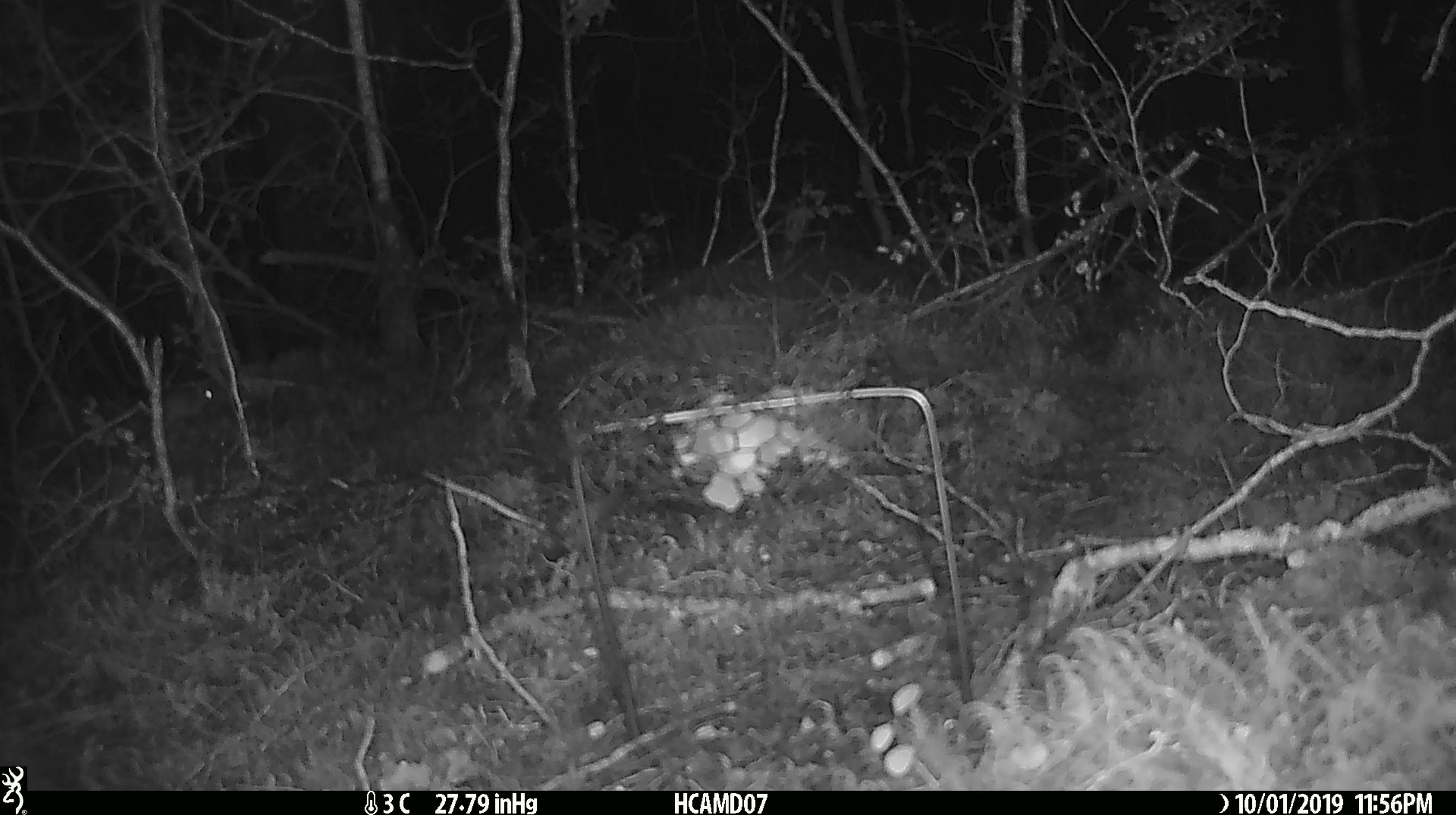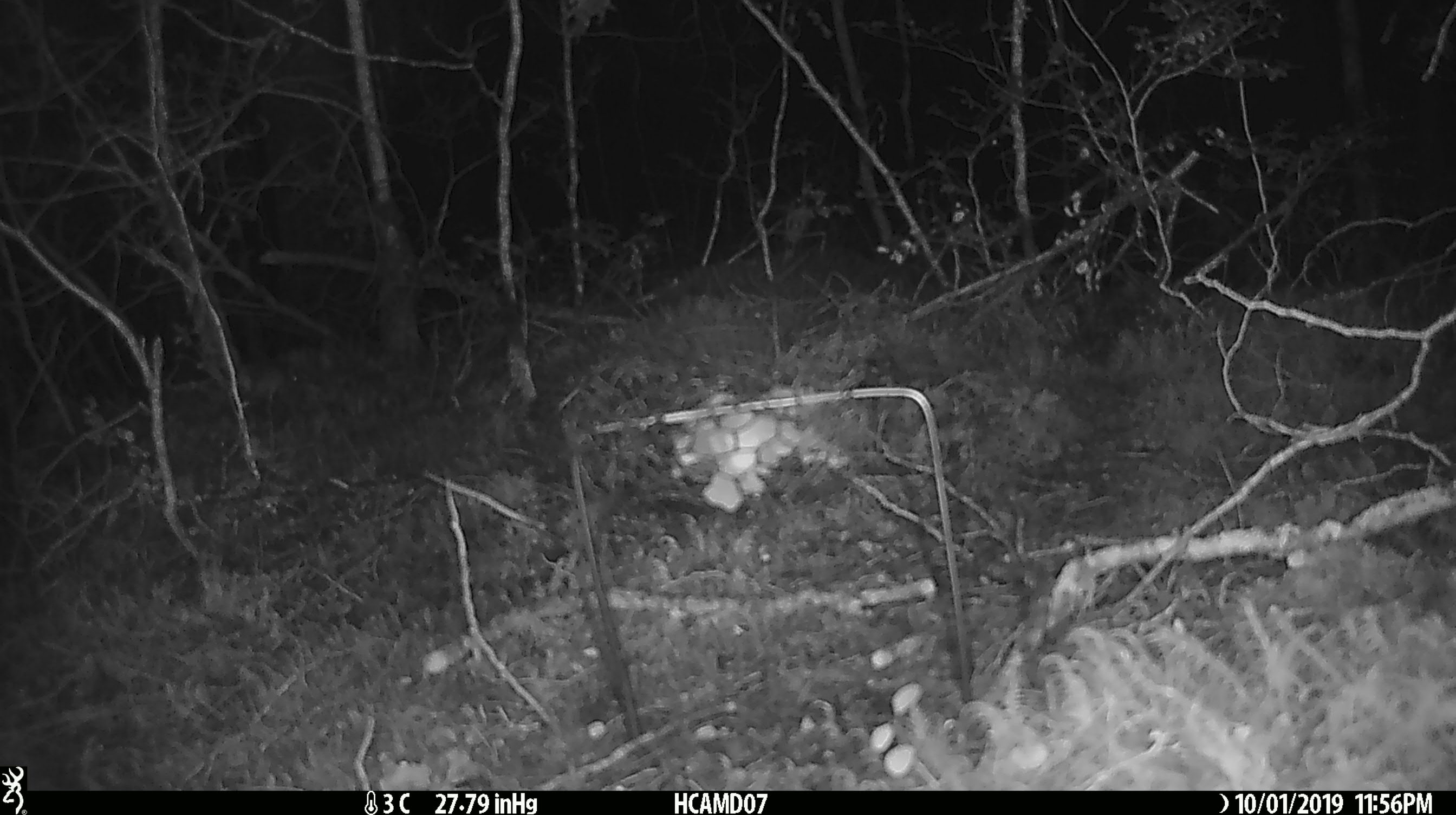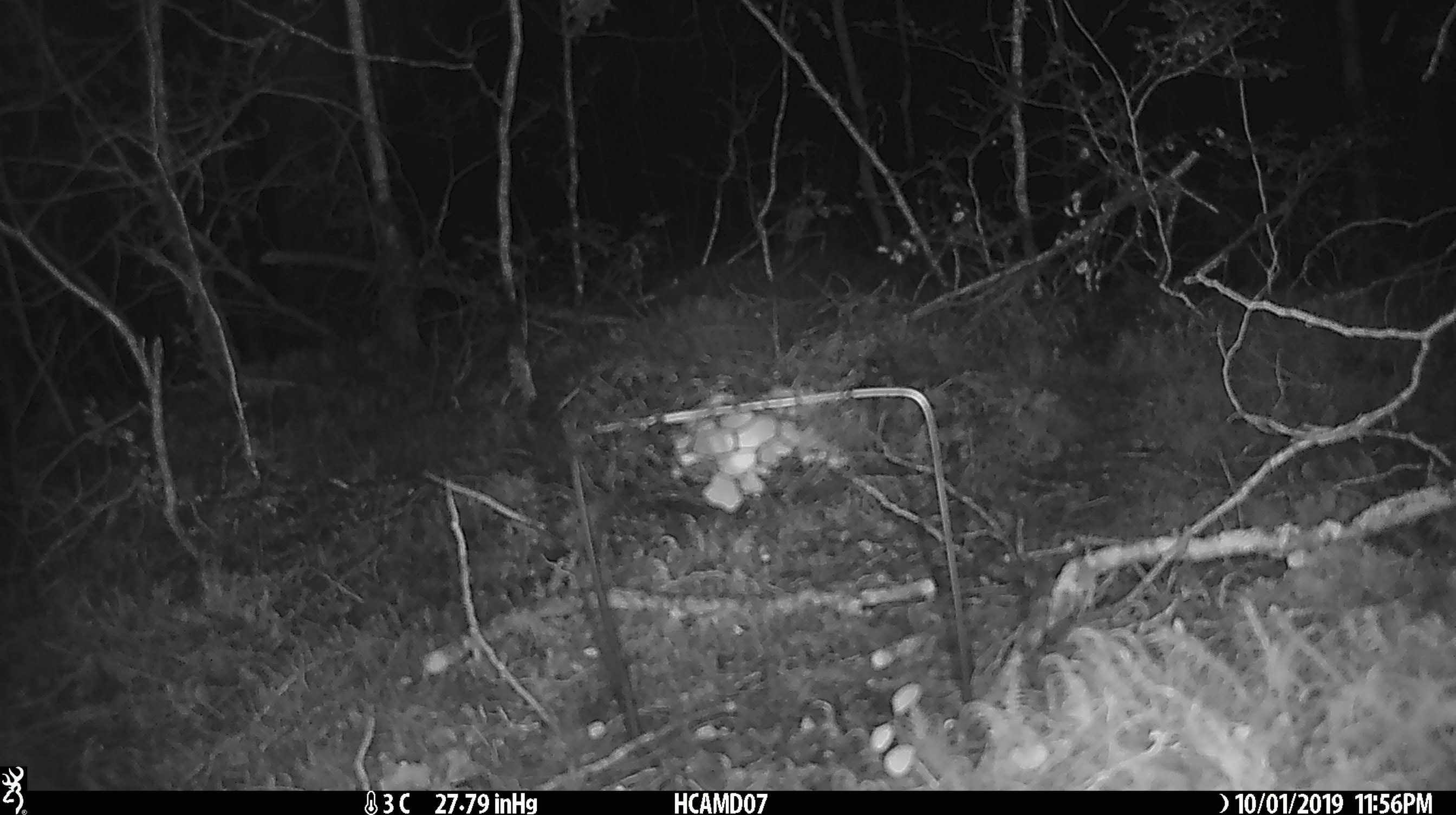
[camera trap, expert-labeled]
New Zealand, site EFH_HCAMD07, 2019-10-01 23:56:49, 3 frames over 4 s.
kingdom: Animalia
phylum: Chordata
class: Mammalia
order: Rodentia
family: Muridae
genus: Mus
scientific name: Mus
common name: mouse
Mouse (Mus).